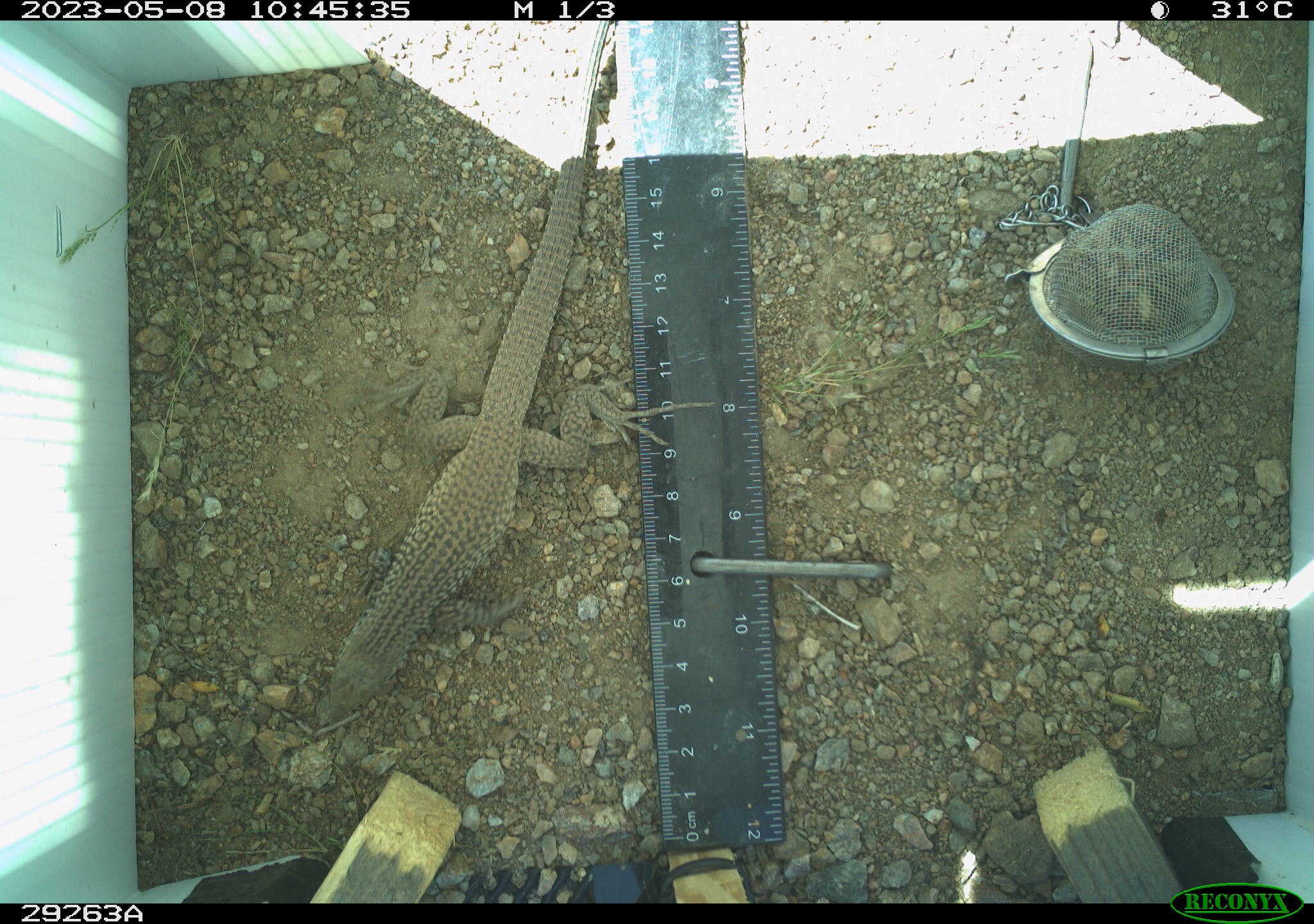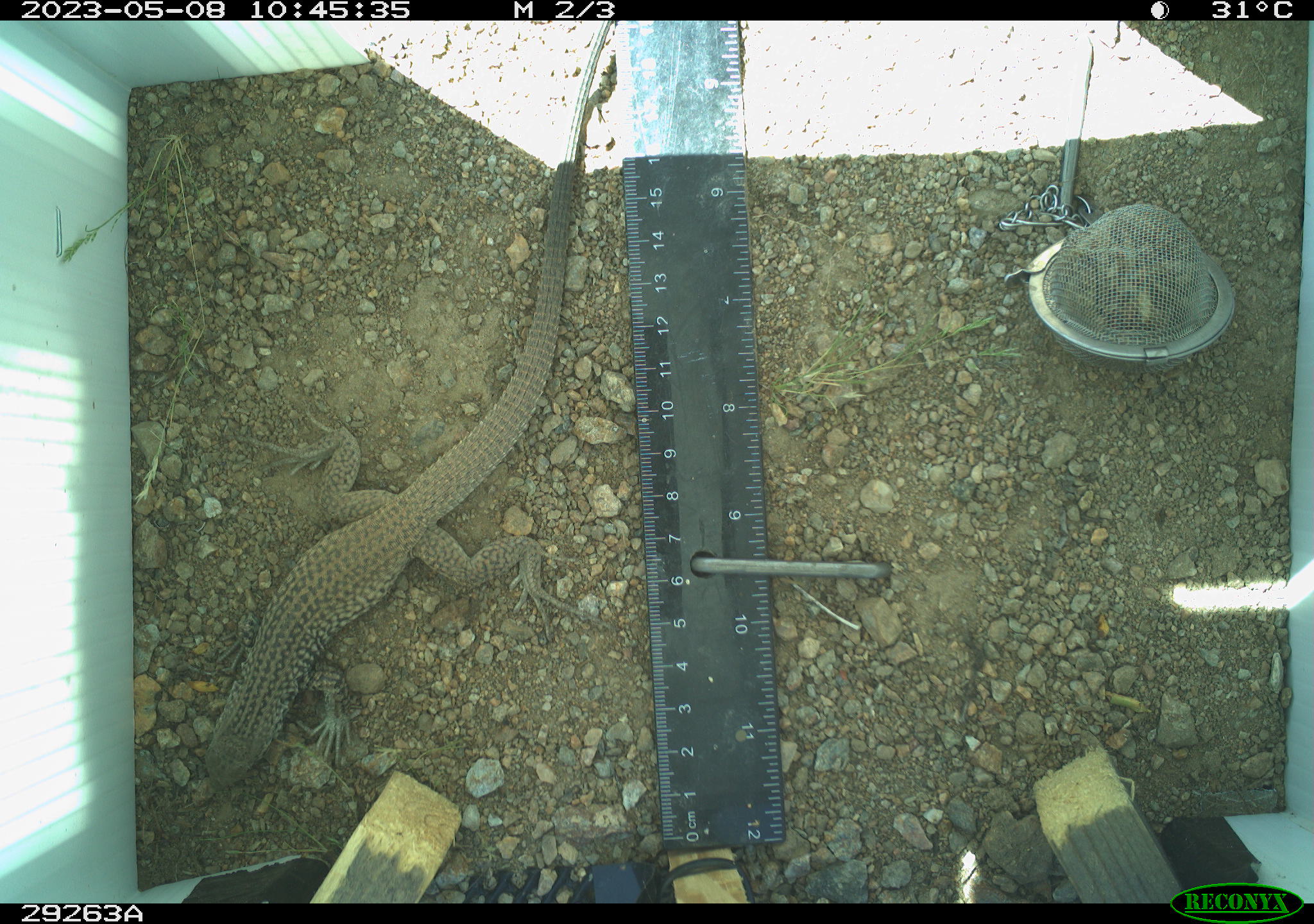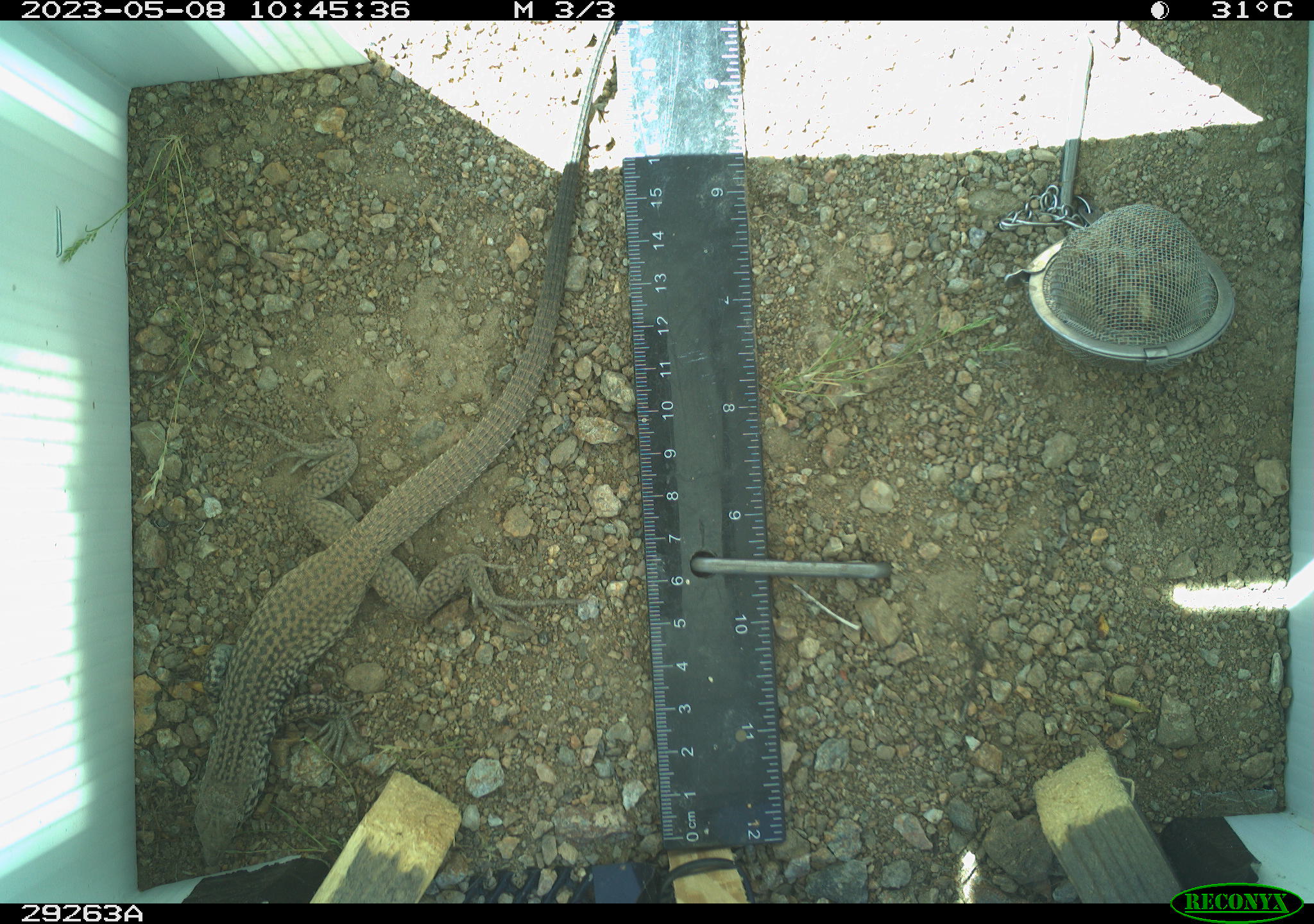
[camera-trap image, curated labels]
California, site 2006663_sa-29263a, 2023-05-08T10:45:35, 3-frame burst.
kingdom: Animalia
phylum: Chordata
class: Reptilia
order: Squamata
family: Teiidae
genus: Aspidoscelis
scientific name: Aspidoscelis tigris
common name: western whiptail